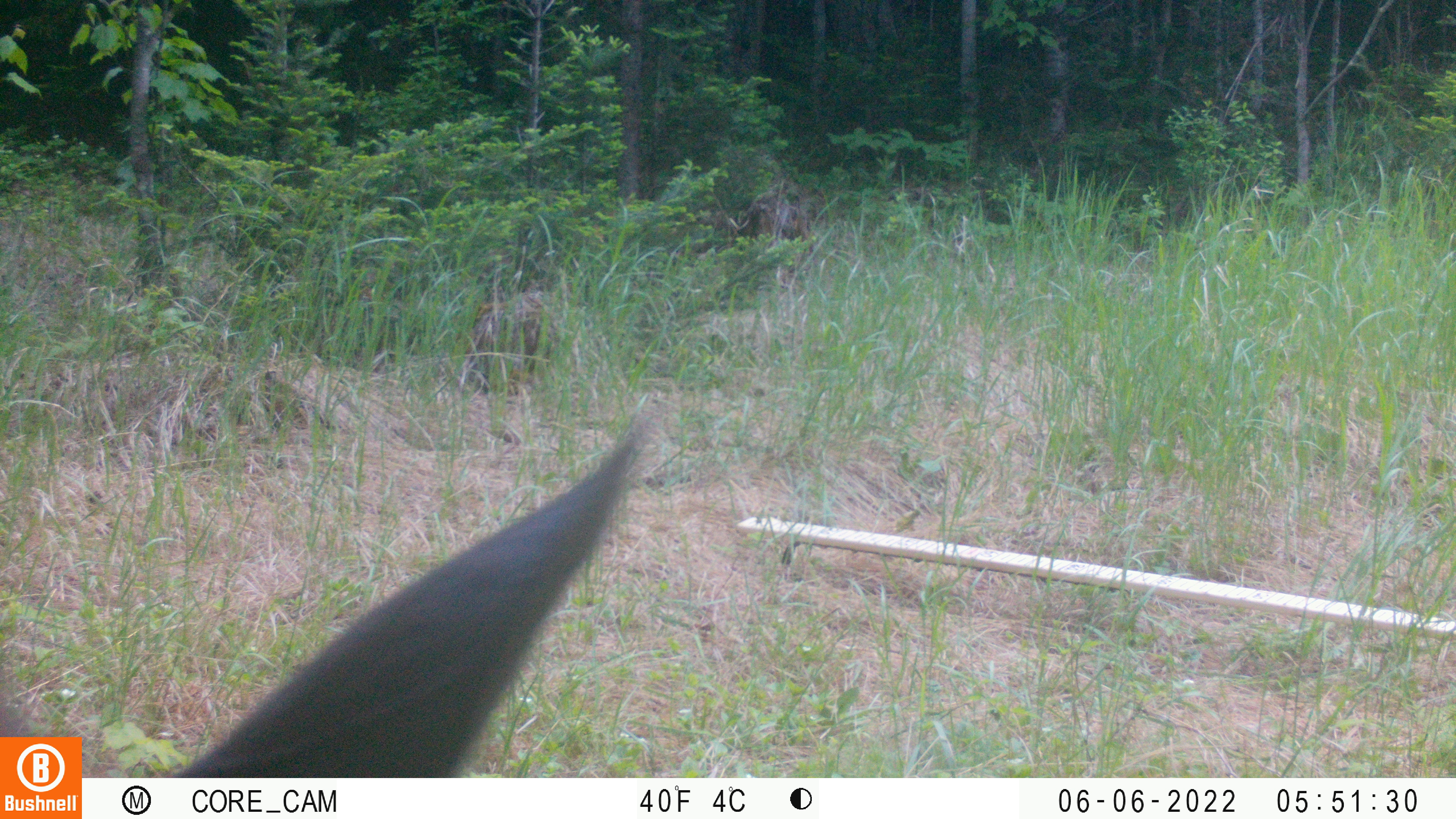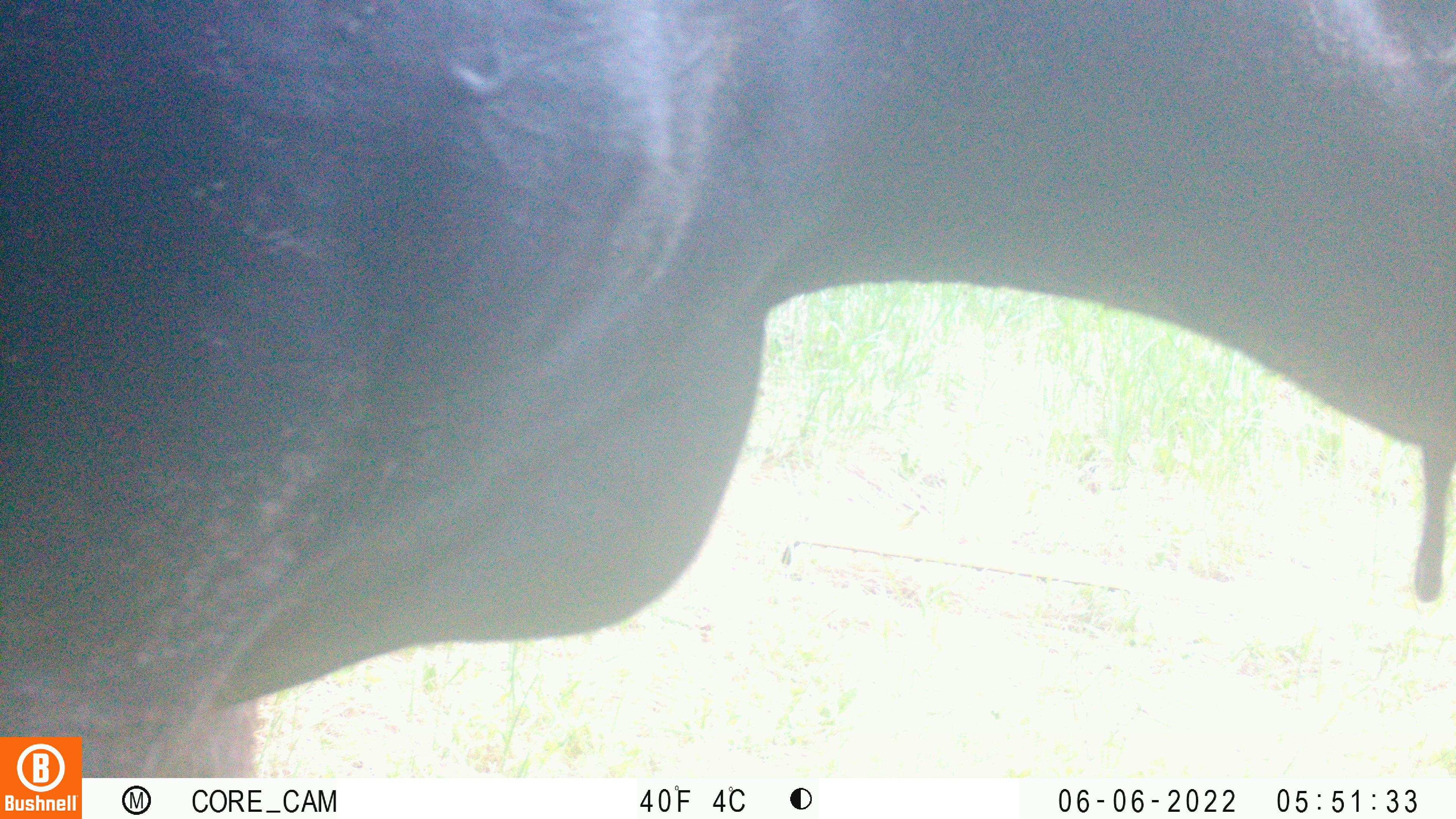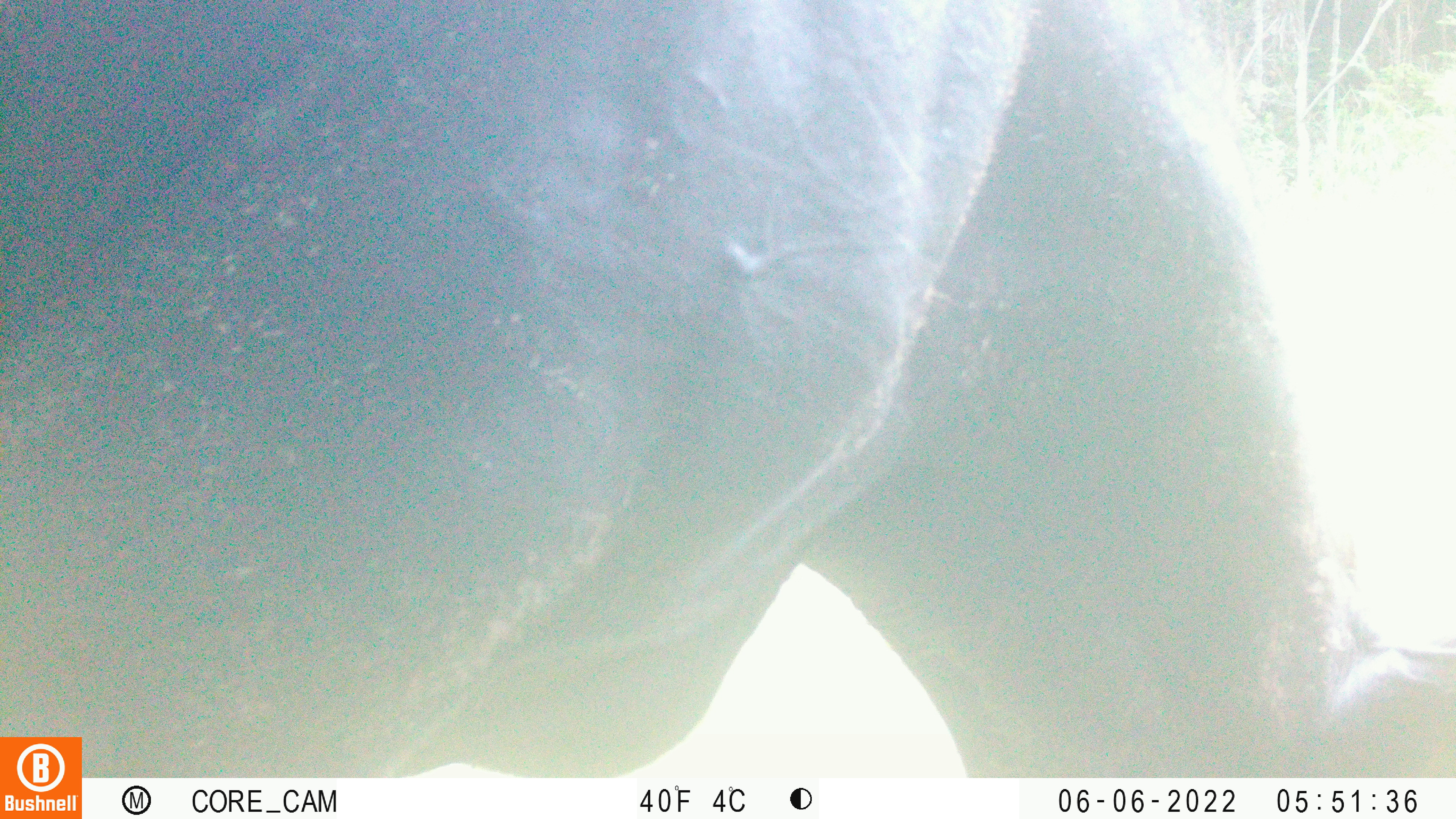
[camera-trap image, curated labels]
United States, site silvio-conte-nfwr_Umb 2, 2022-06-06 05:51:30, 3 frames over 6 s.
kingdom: Animalia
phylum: Chordata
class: Mammalia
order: Artiodactyla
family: Cervidae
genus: Alces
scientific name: Alces alces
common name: moose